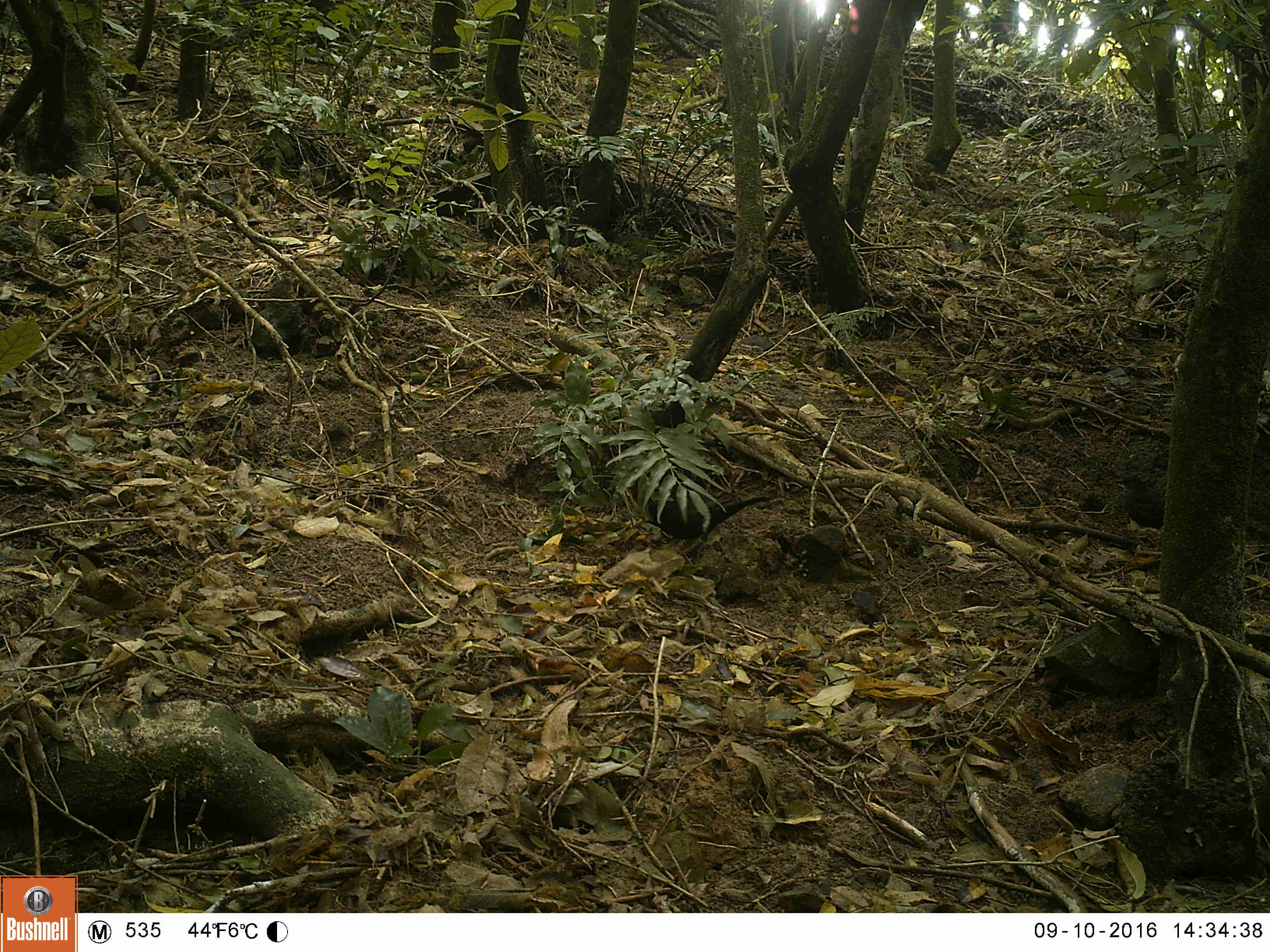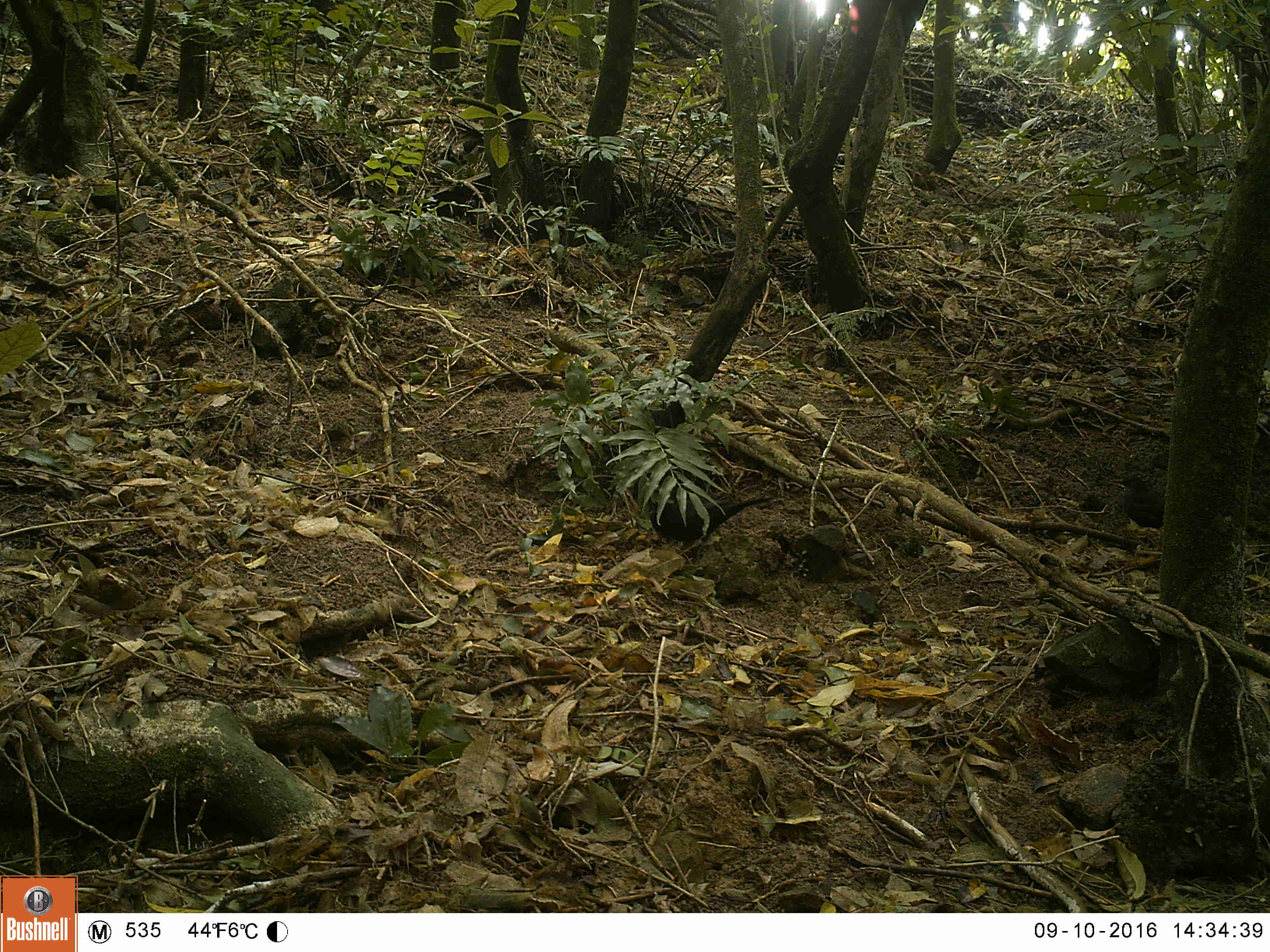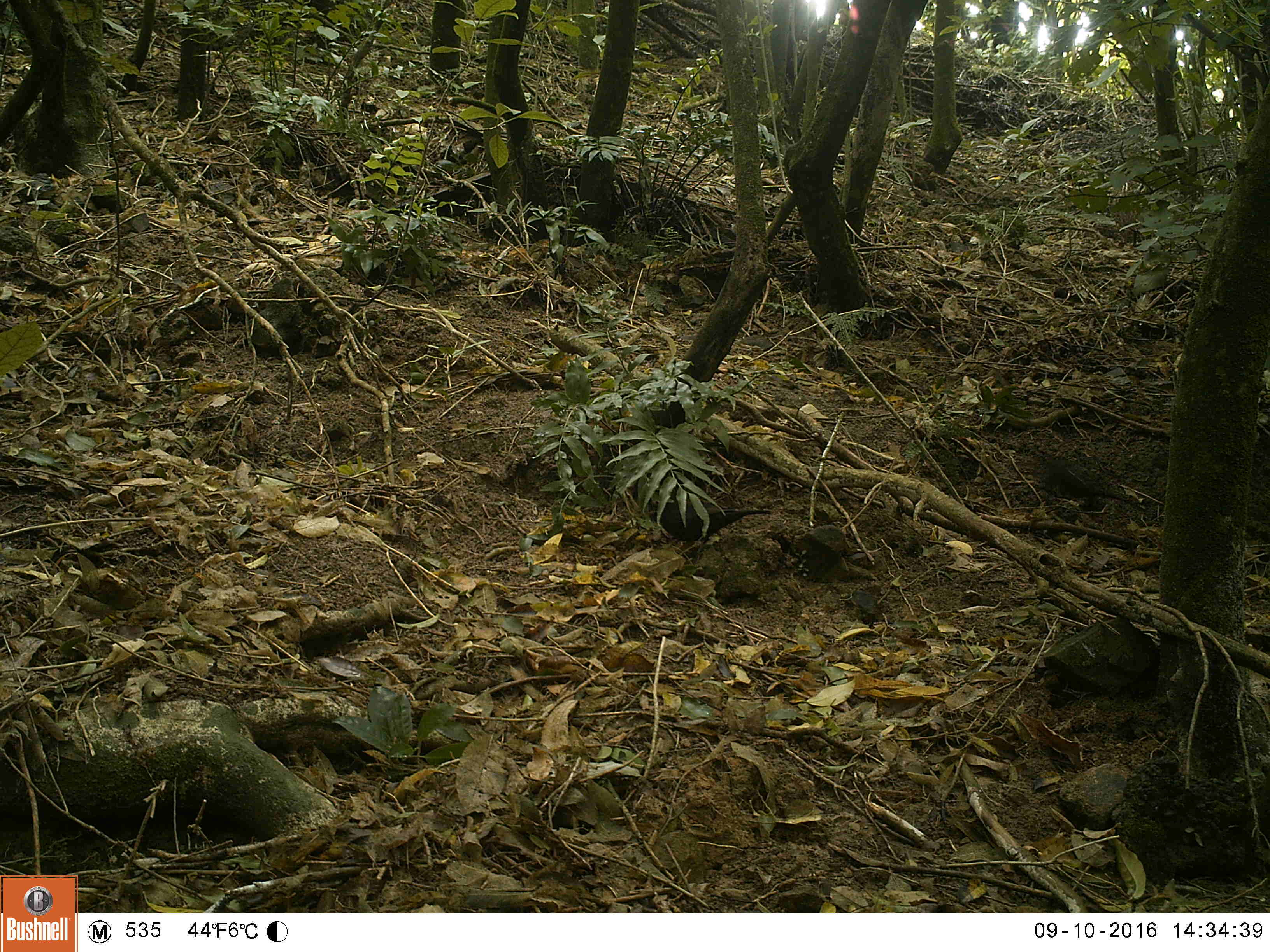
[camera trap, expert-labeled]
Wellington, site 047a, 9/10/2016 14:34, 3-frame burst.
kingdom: Animalia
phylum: Chordata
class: Aves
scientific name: Aves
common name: bird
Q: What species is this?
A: Bird (Aves).